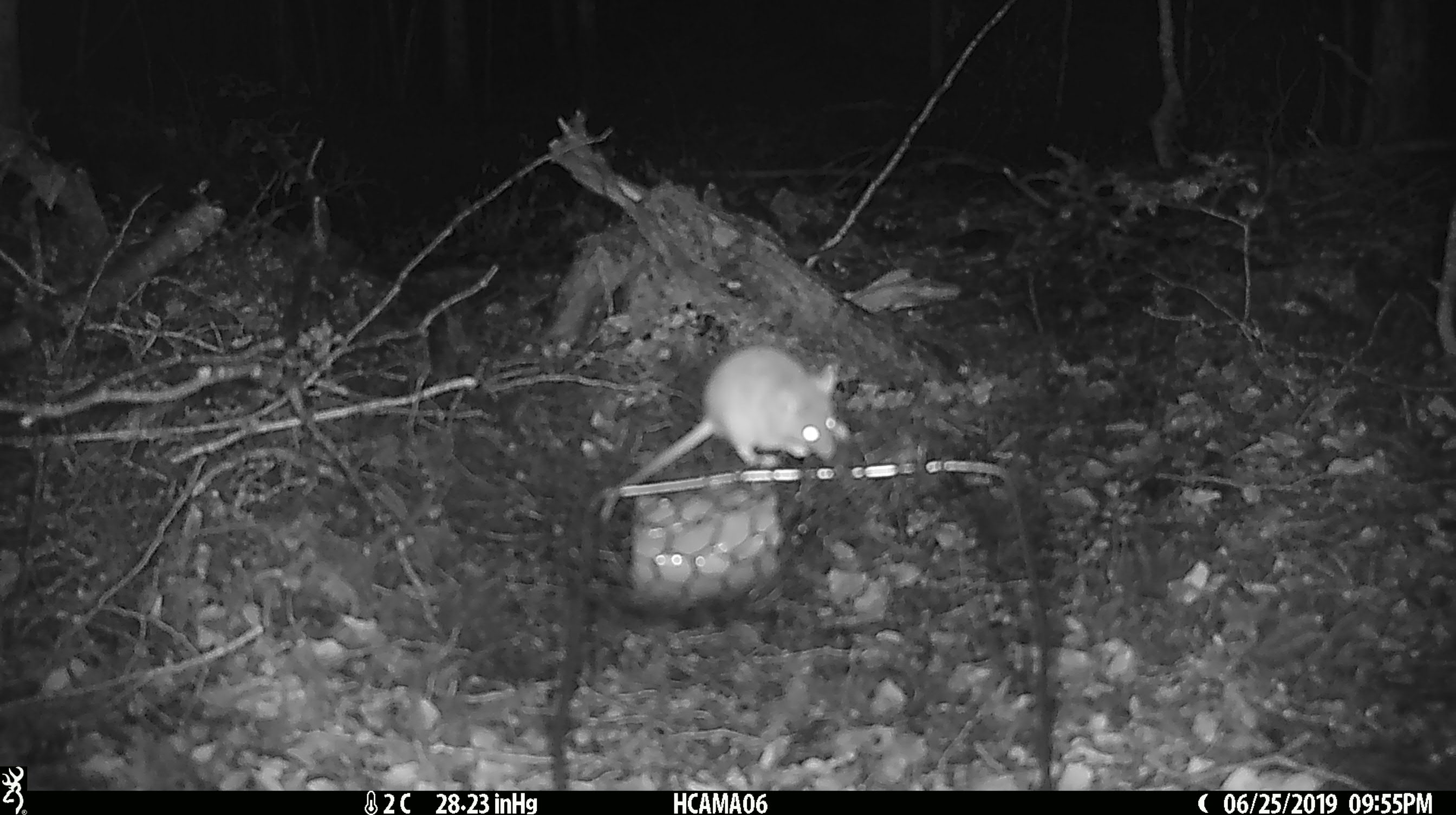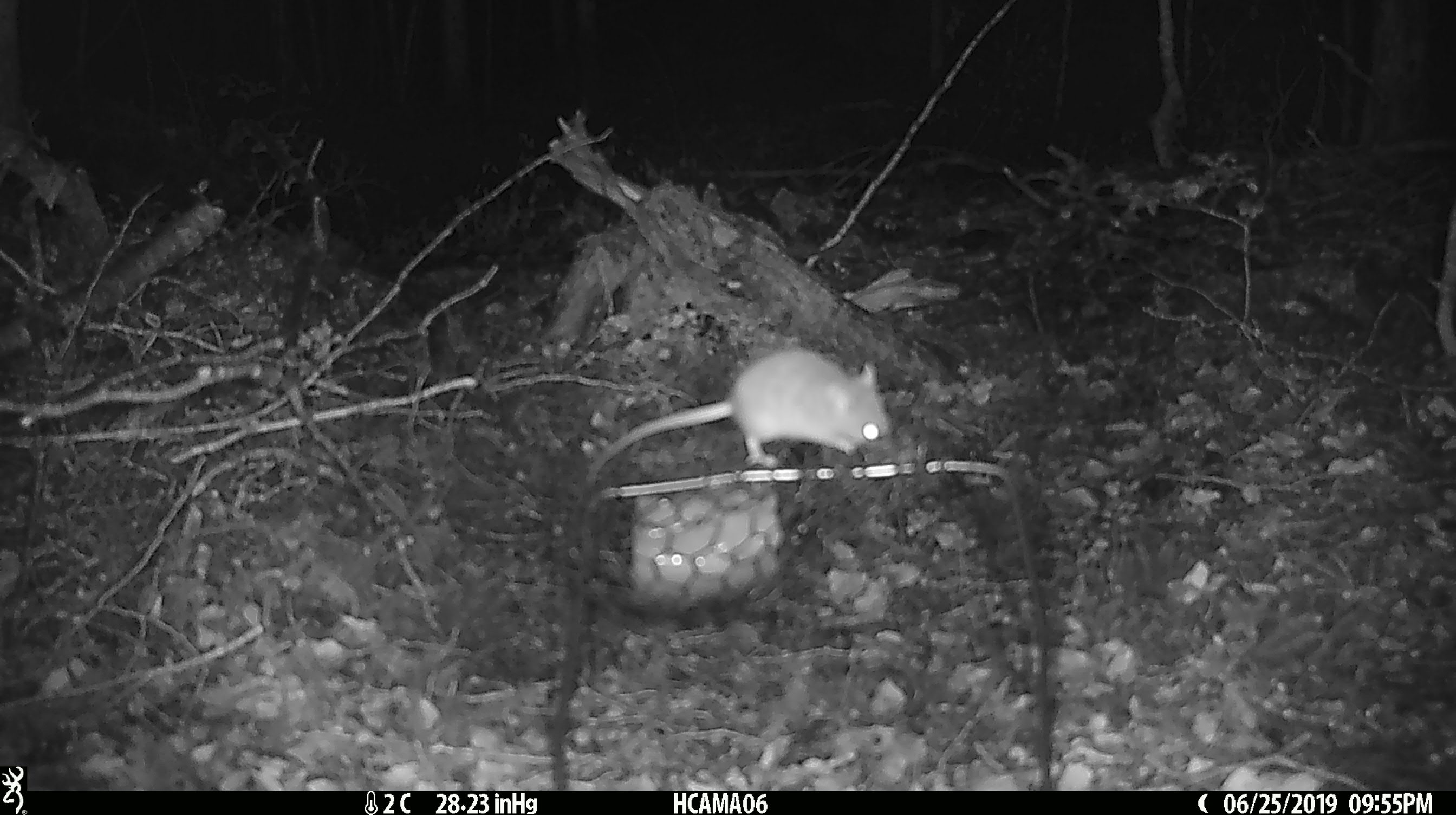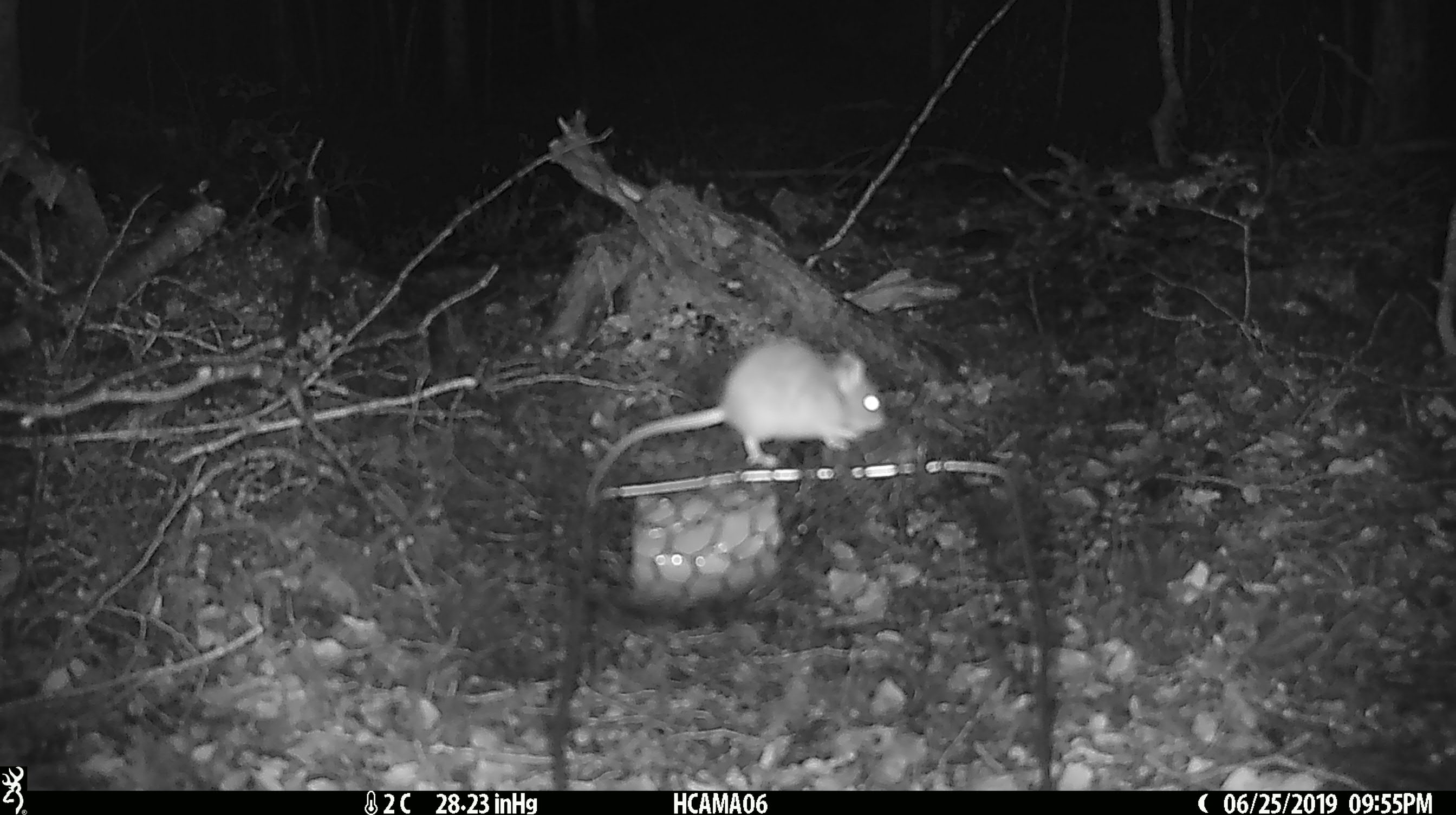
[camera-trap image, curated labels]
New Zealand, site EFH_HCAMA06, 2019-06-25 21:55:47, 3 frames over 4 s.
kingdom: Animalia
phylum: Chordata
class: Mammalia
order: Rodentia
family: Muridae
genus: Mus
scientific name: Mus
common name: mouse